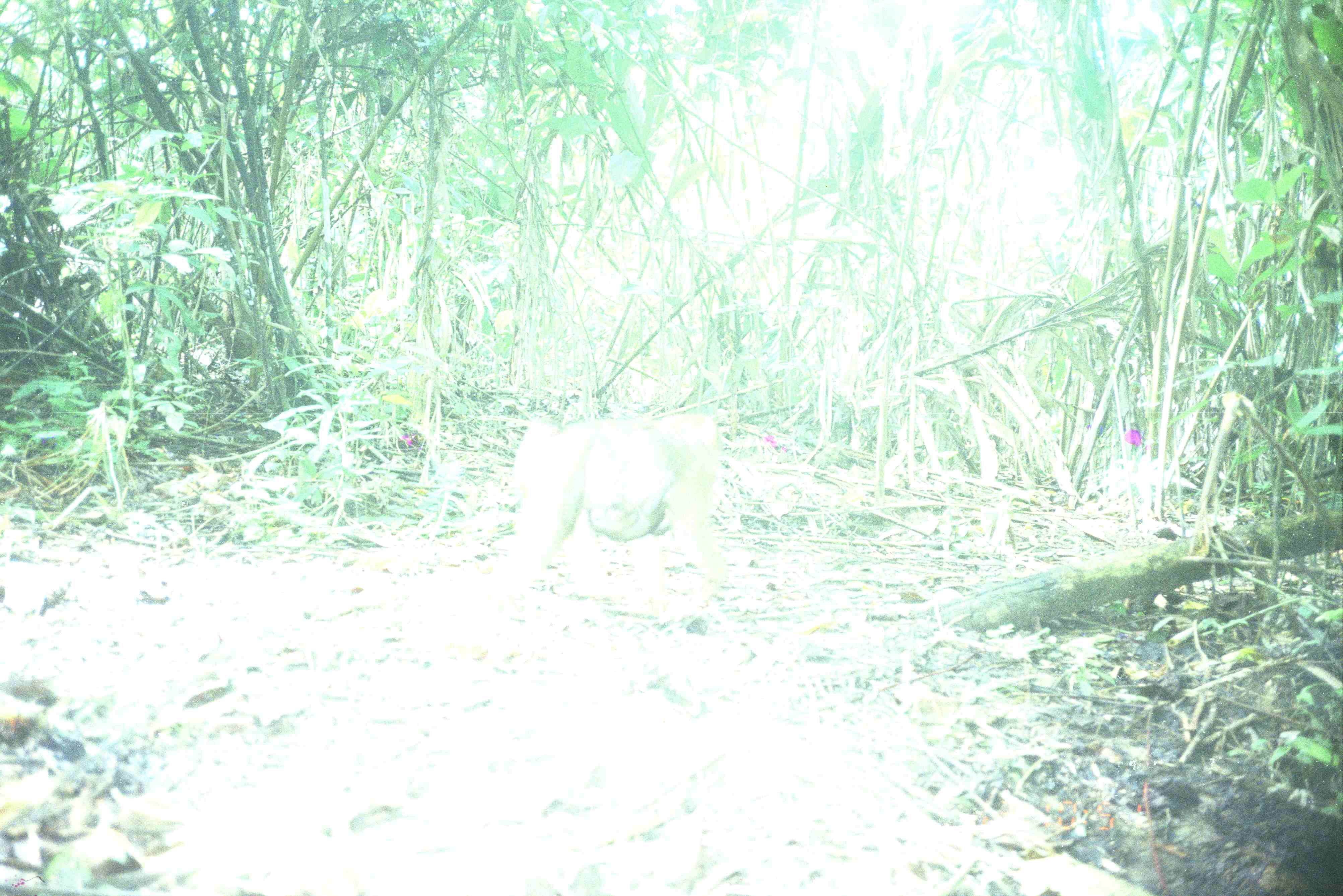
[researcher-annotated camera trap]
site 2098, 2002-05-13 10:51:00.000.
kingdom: Animalia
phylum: Chordata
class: Mammalia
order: Primates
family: Cercopithecidae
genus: Macaca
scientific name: Macaca nemestrina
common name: southern pig-tailed macaque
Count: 2.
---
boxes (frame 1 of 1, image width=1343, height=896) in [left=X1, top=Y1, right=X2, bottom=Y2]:
macaca nemestrina: [left=485, top=414, right=728, bottom=619]